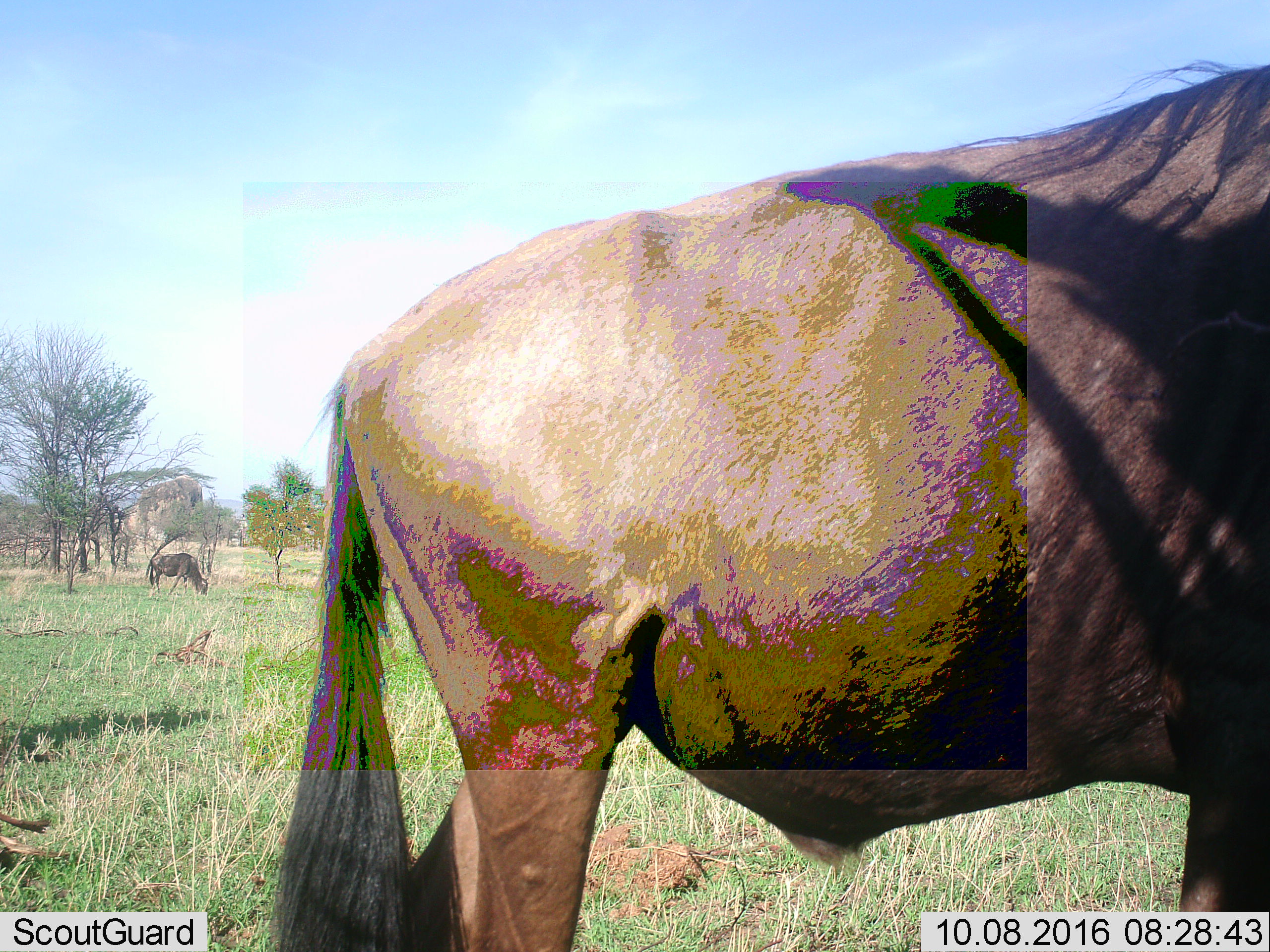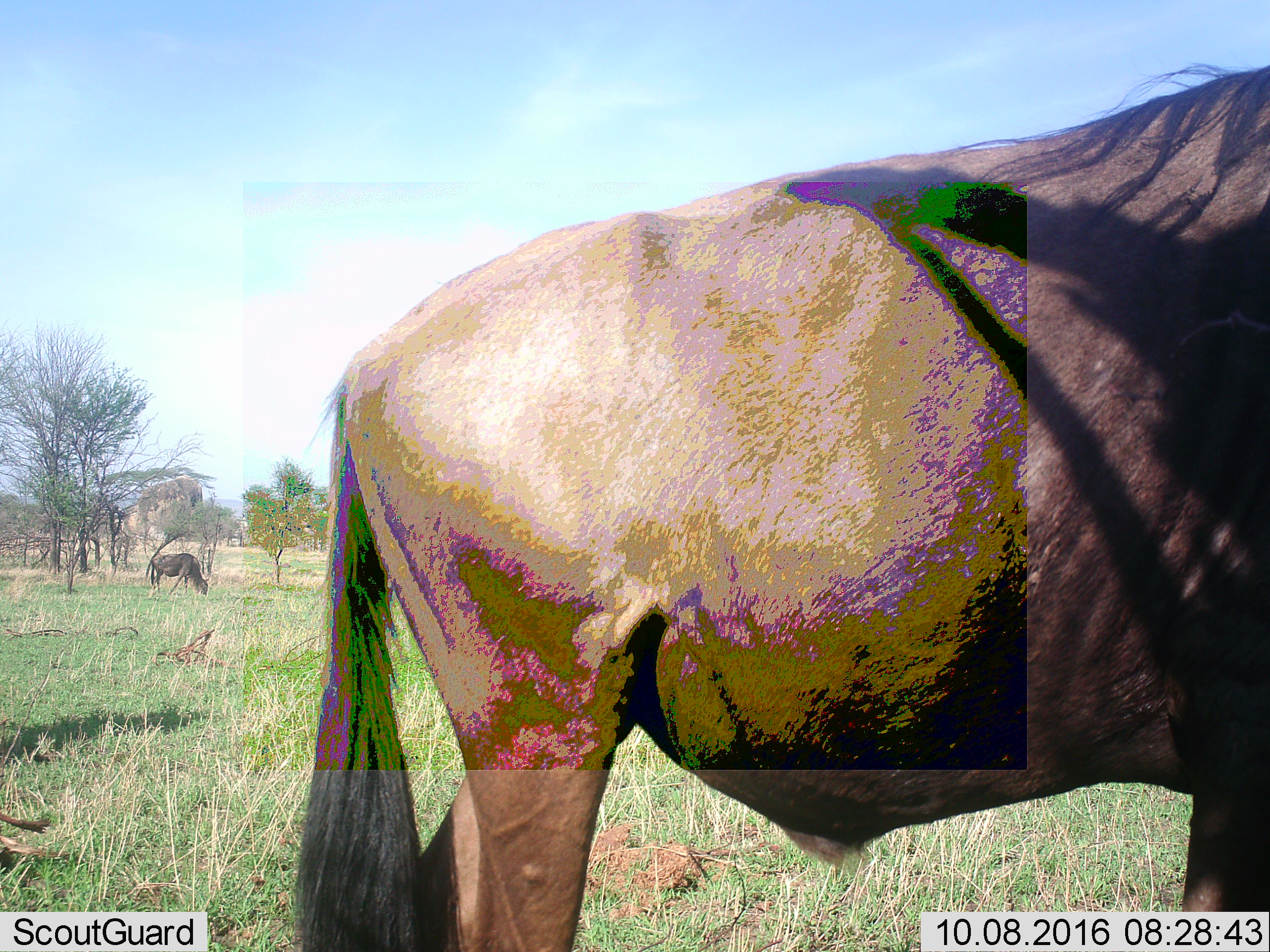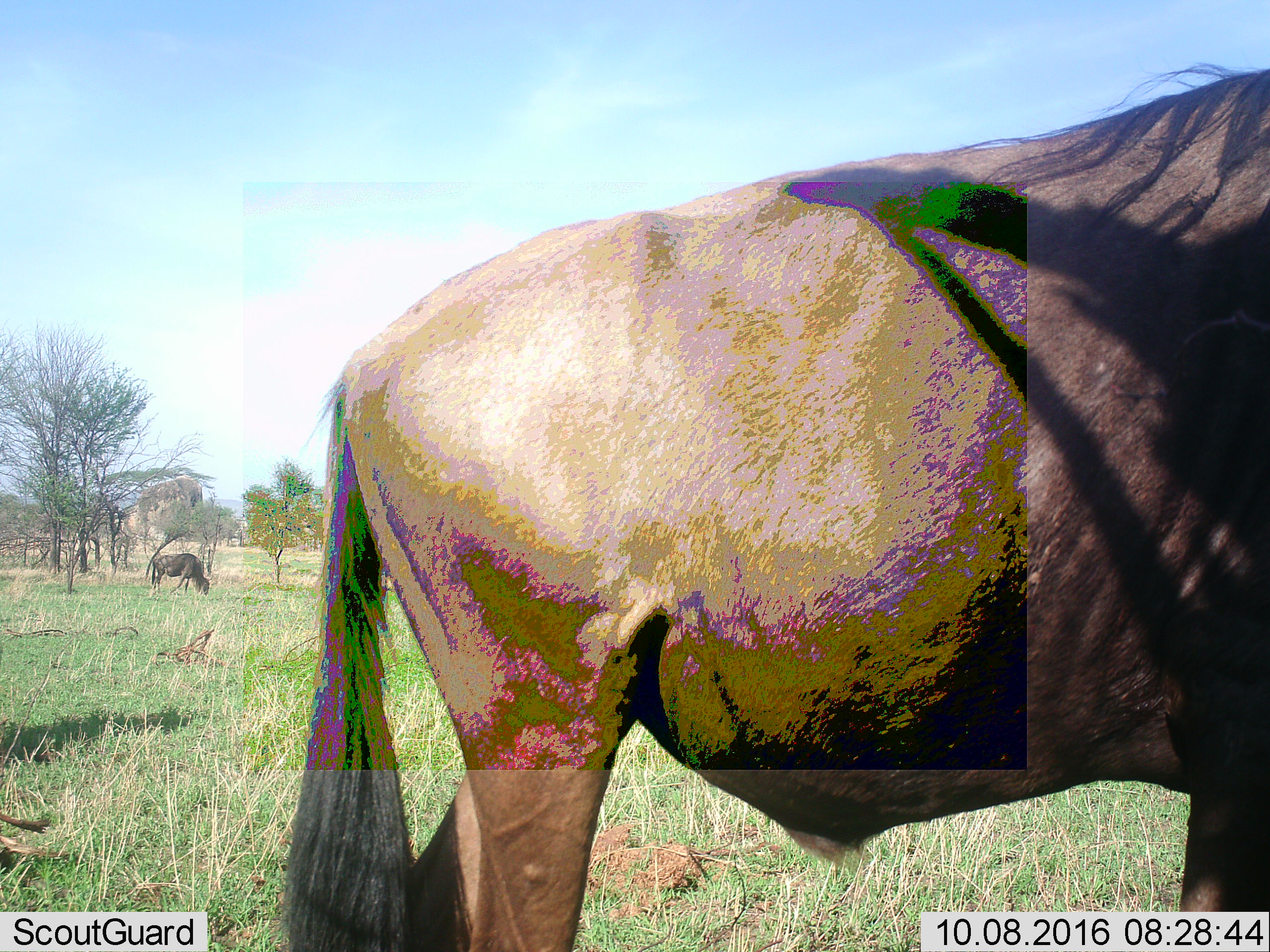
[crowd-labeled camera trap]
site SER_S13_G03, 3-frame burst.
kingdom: Animalia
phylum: Chordata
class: Mammalia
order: Artiodactyla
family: Bovidae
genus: Connochaetes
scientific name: Connochaetes taurinus taurinus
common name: blue wildebeest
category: wildebeestblue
Wildebeestblue (blue wildebeest) (Connochaetes taurinus taurinus), count 2. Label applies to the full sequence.